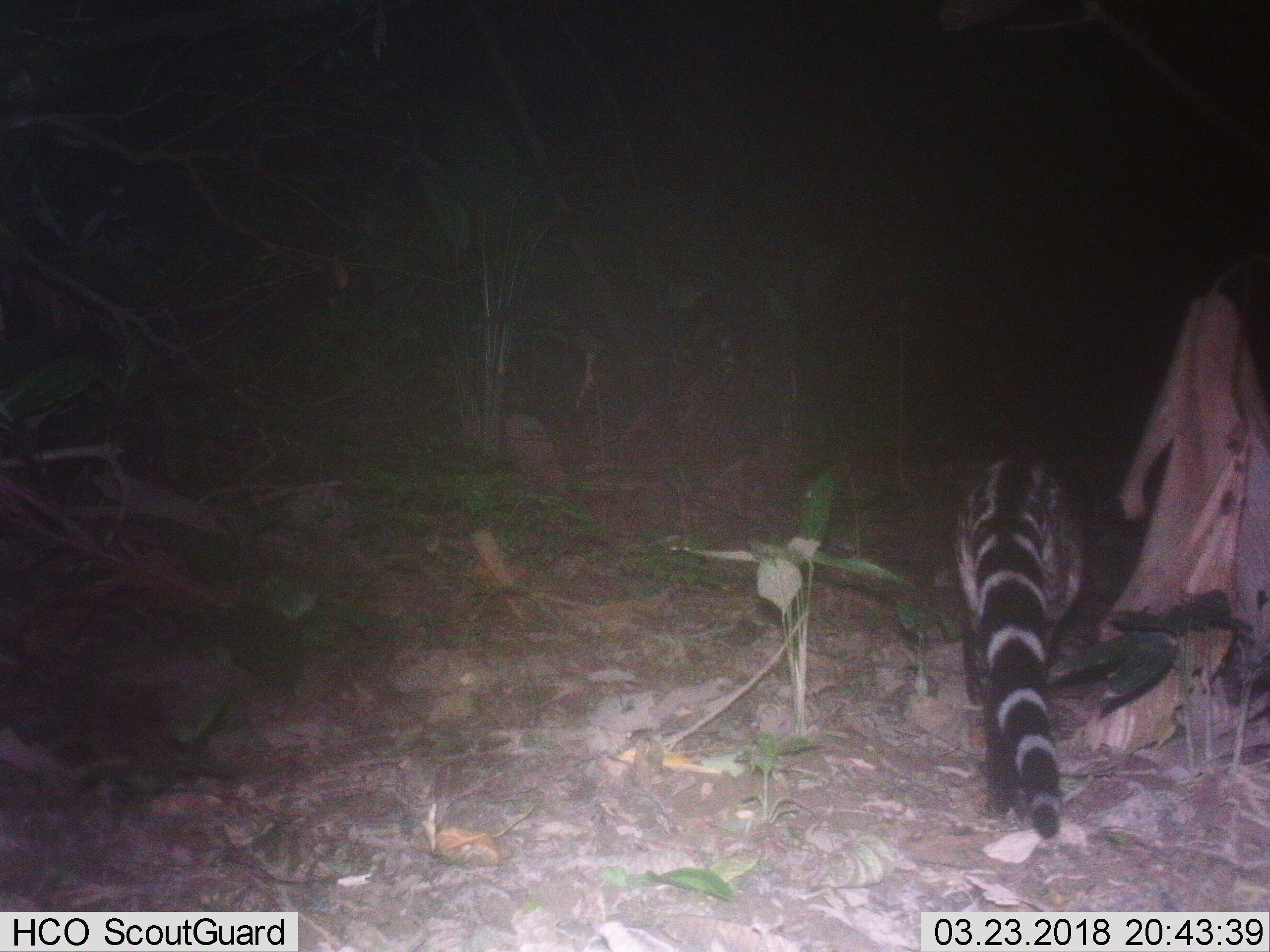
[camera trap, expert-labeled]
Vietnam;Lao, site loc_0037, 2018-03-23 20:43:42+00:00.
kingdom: Animalia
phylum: Chordata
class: Mammalia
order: Carnivora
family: Viverridae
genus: Viverra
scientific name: Viverra zibetha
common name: large indian civet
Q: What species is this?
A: Large indian civet (Viverra zibetha).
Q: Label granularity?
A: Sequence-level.